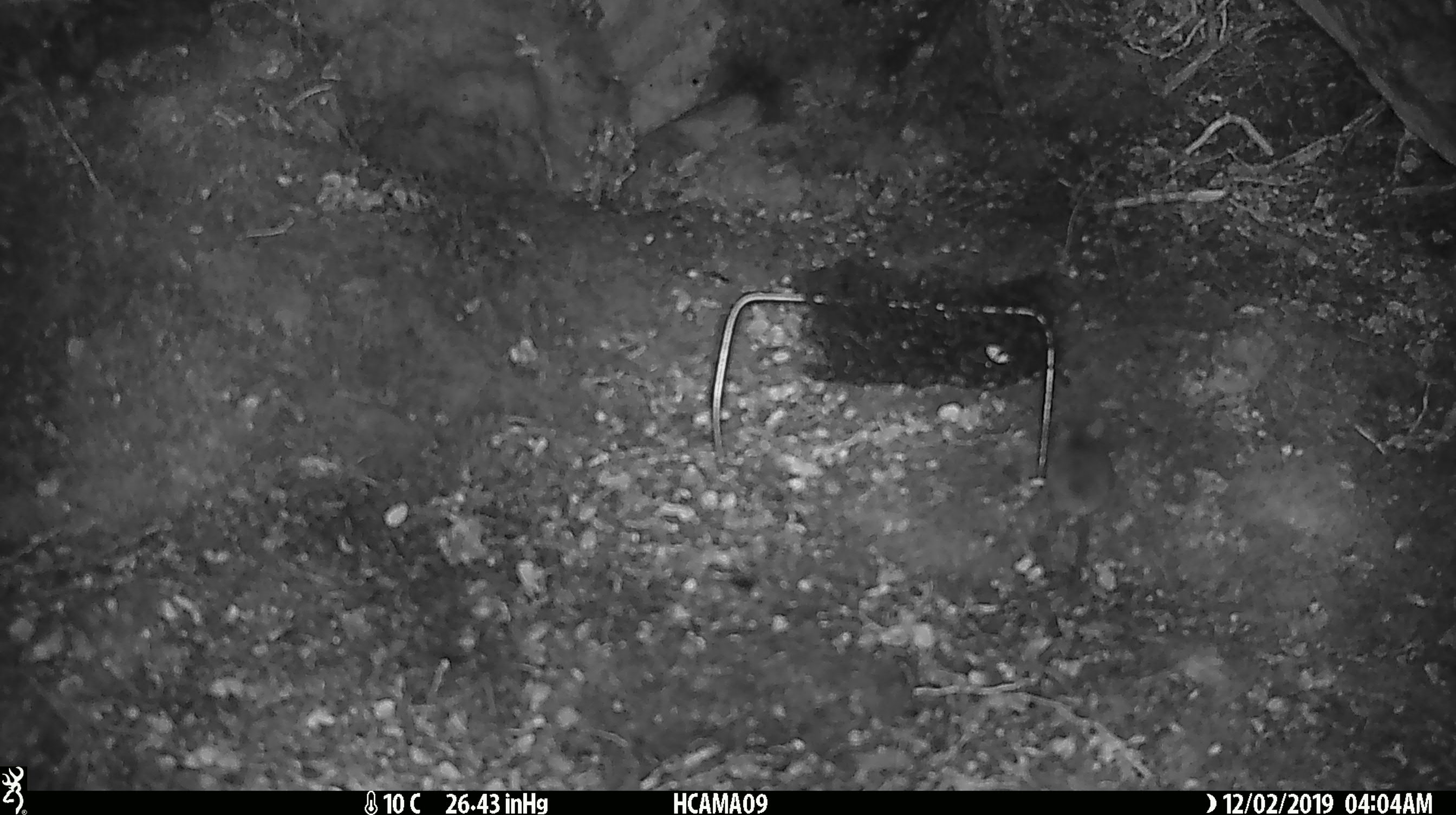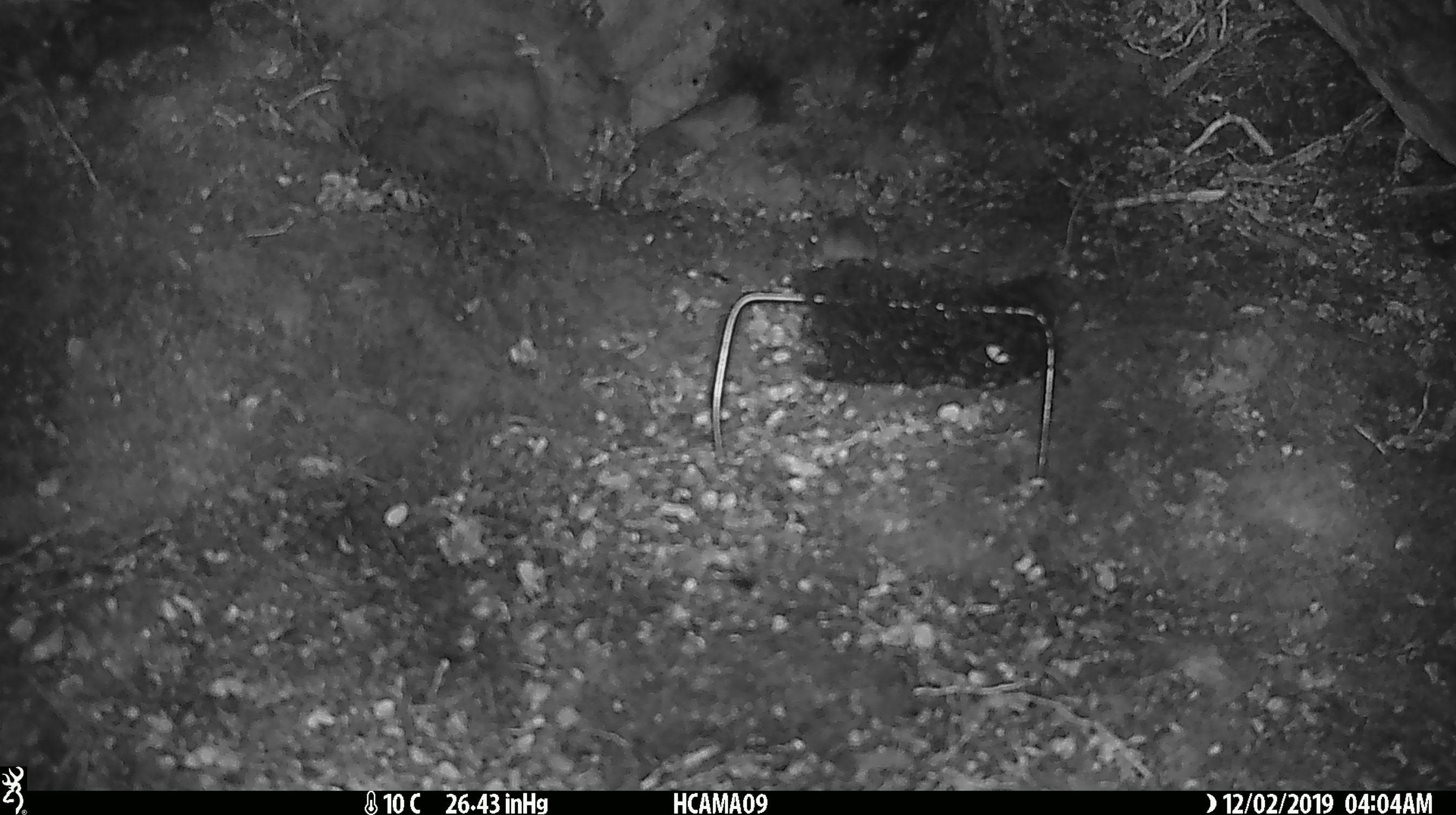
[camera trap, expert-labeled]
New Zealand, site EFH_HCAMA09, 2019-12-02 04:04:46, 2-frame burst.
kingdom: Animalia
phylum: Chordata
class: Mammalia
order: Rodentia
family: Muridae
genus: Mus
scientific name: Mus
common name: mouse